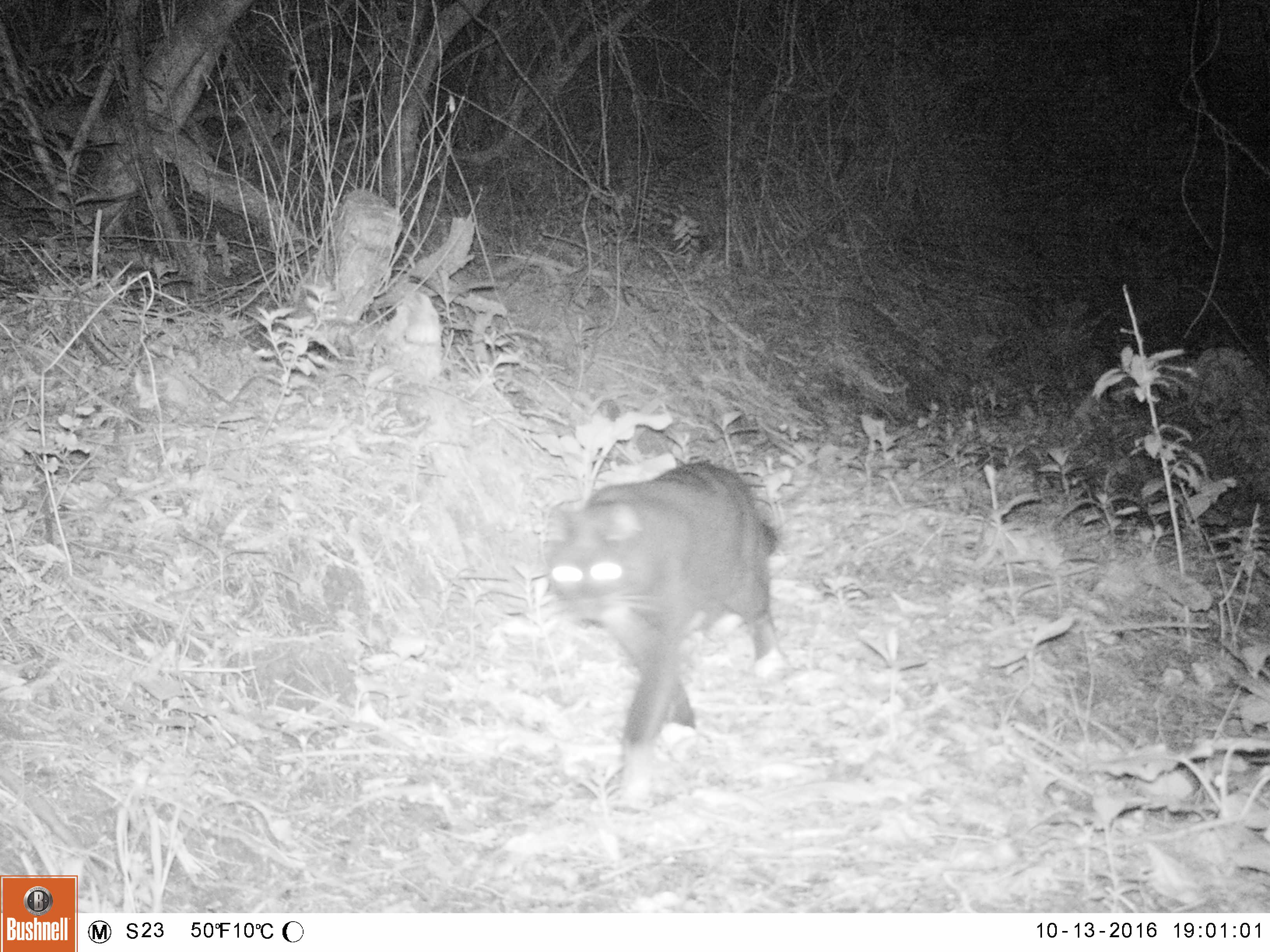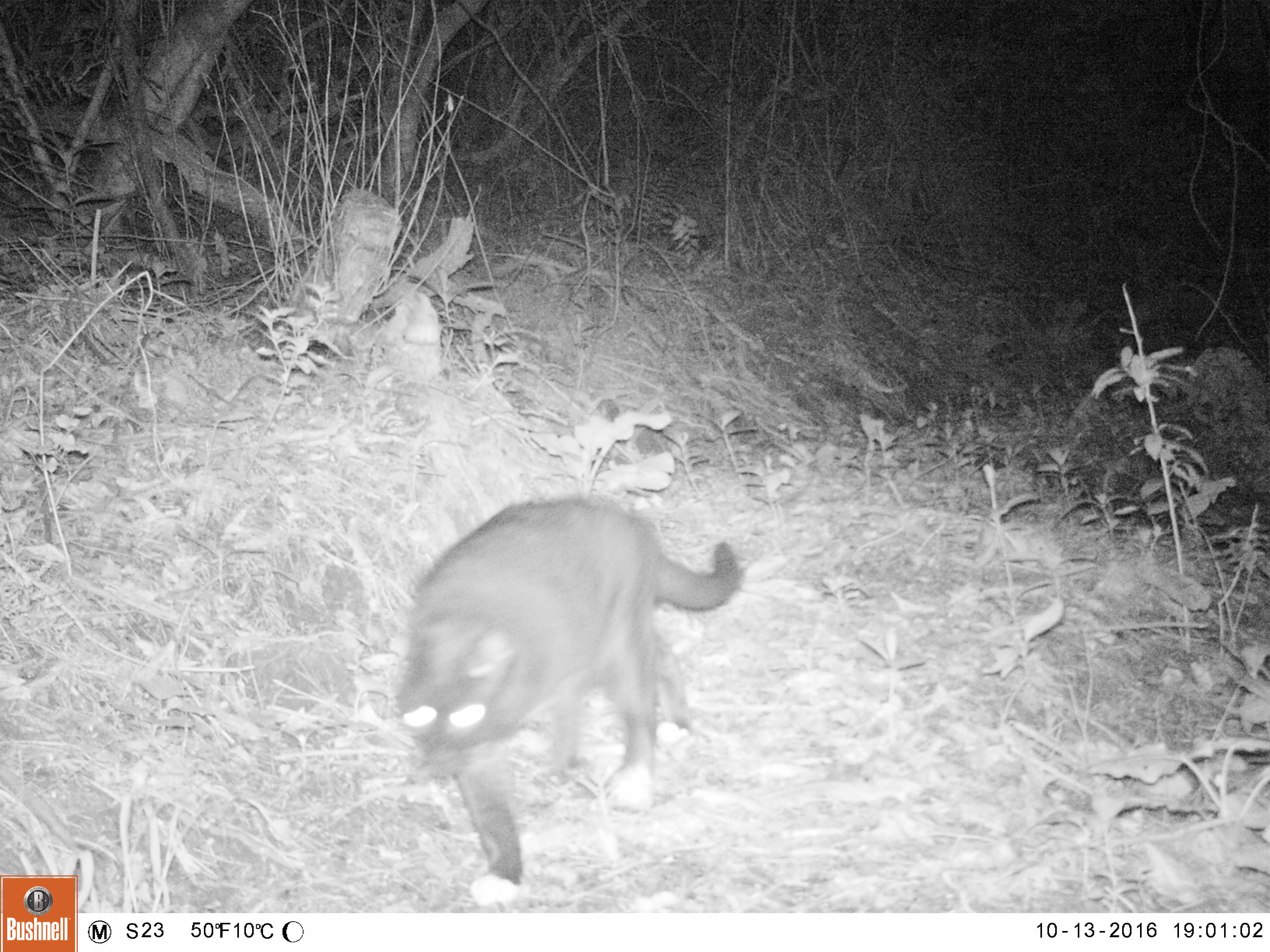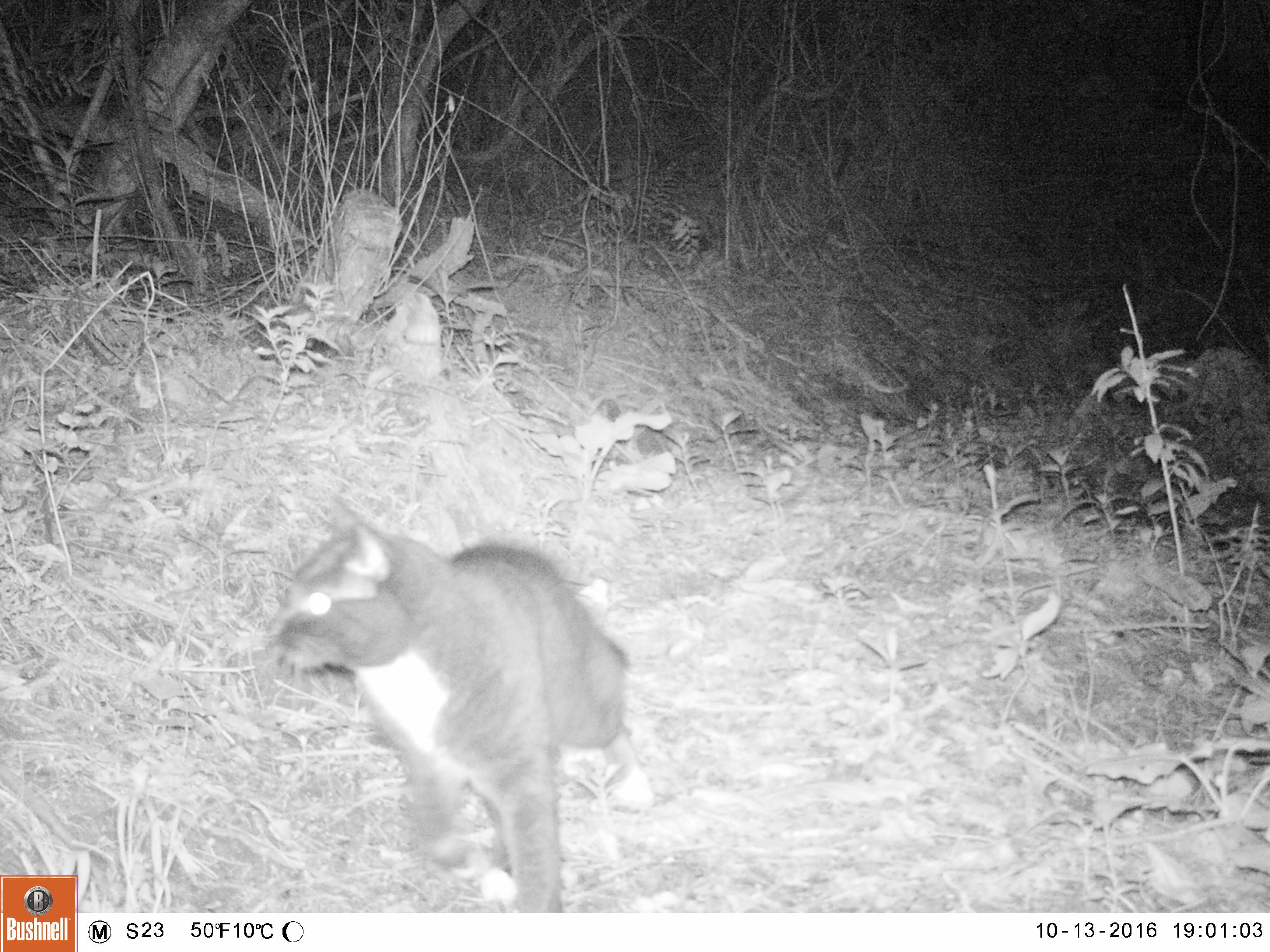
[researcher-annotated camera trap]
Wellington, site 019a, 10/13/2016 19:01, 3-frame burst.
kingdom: Animalia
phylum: Chordata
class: Mammalia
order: Carnivora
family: Felidae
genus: Felis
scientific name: Felis catus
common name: cat